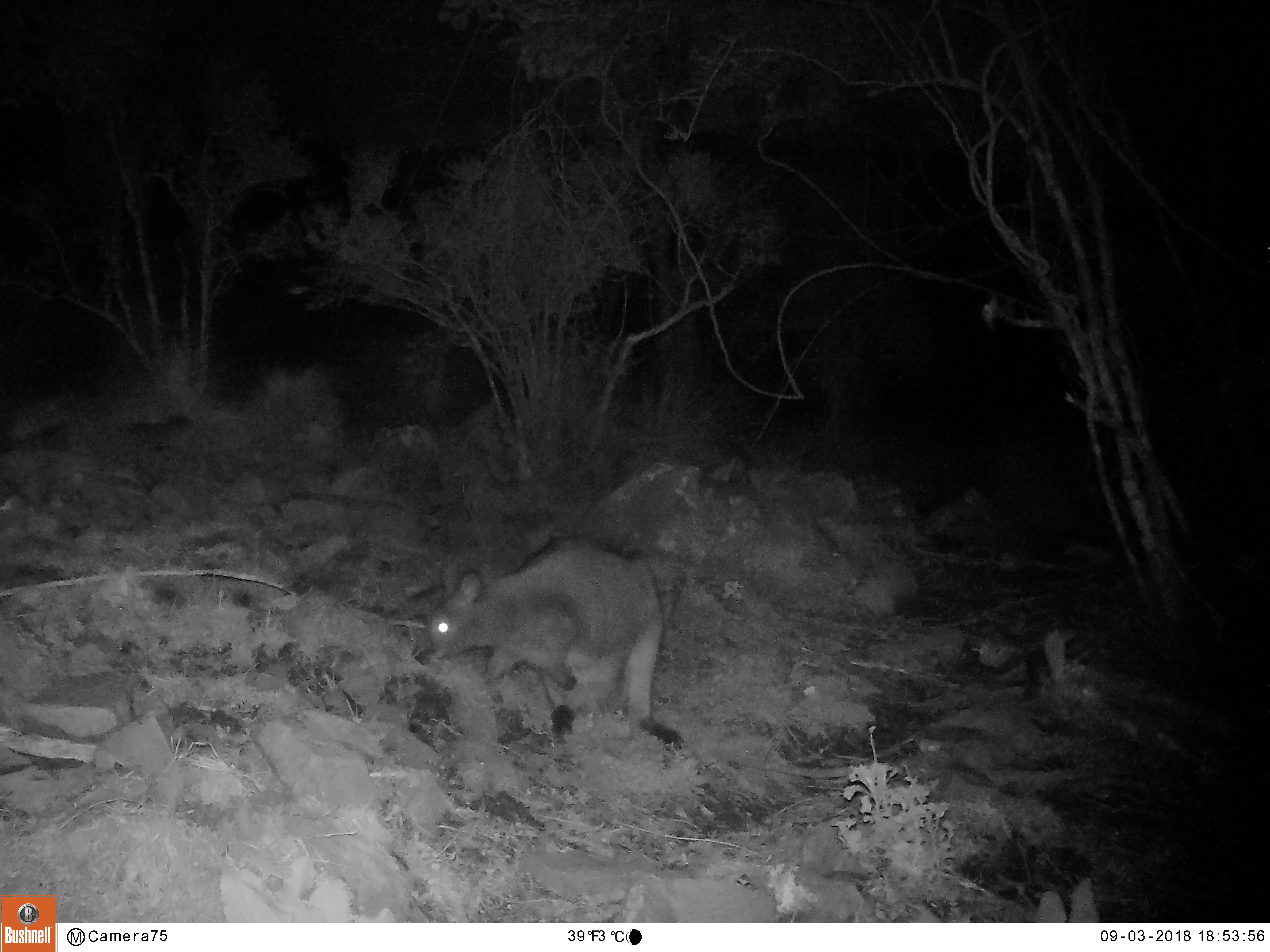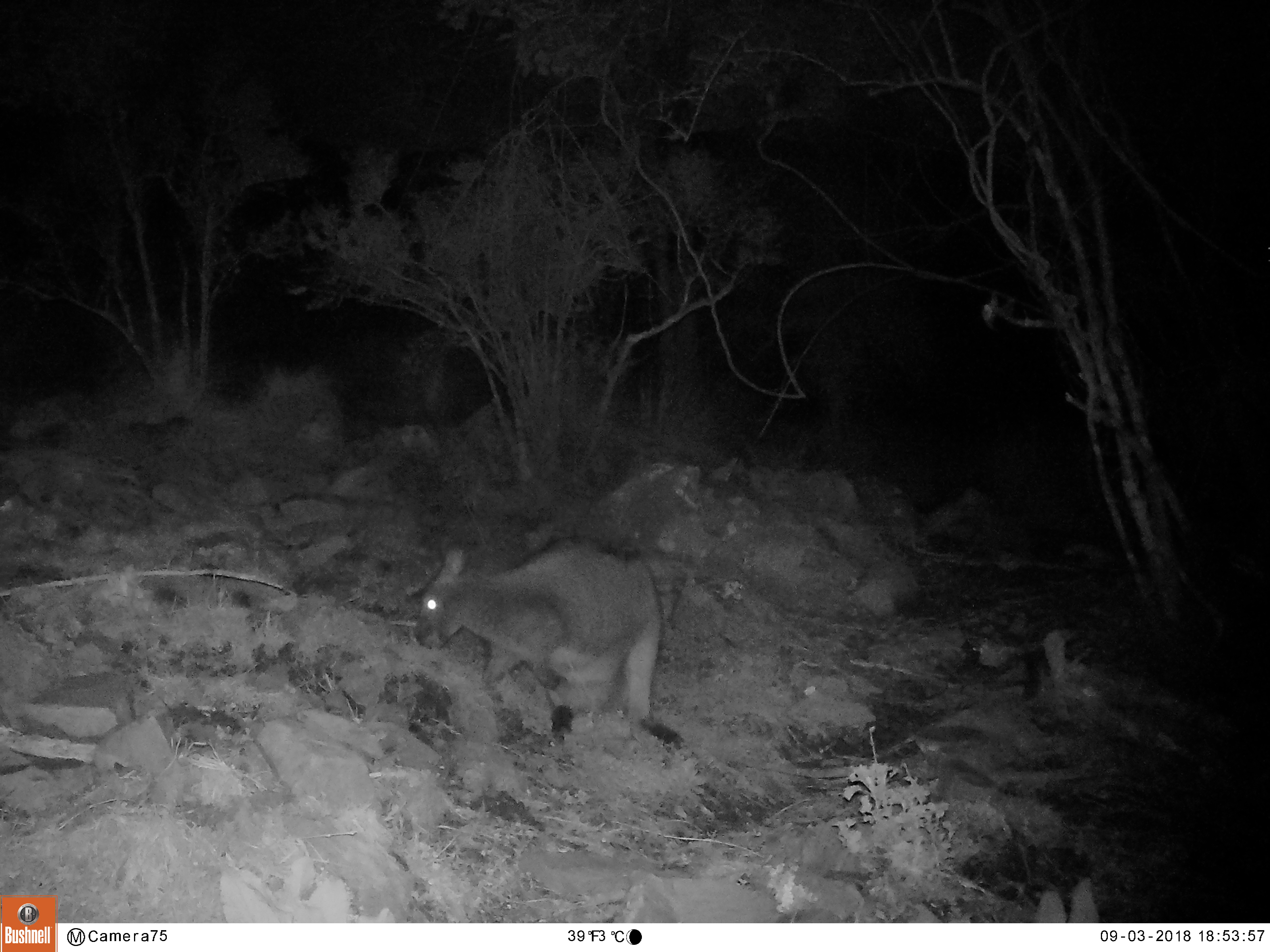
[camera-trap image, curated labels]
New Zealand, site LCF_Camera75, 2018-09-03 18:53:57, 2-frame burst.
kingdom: Animalia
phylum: Chordata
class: Mammalia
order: Diprotodontia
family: Macropodidae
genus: Notamacropus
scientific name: Notamacropus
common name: wallaby